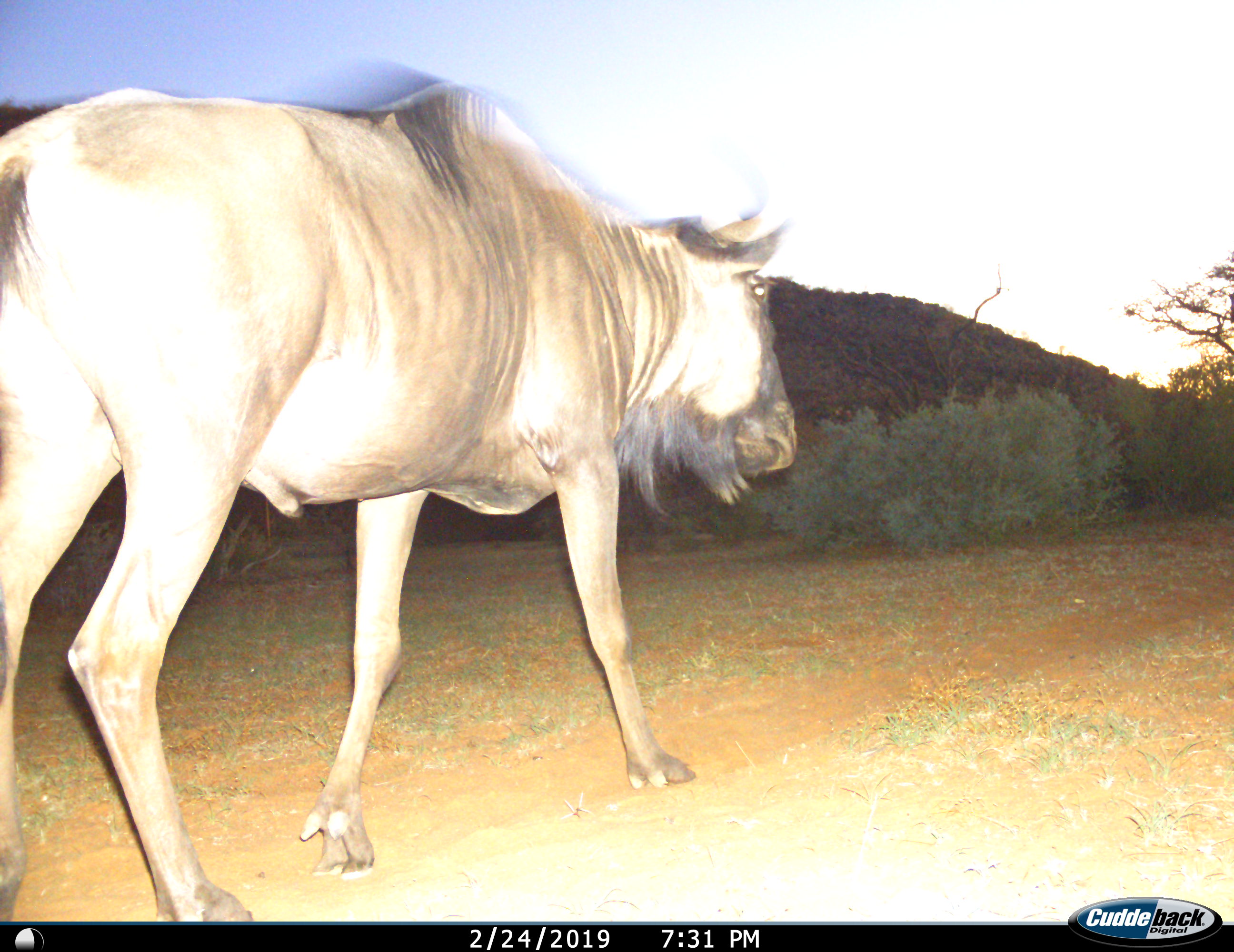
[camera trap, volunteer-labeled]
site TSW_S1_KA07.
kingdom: Animalia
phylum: Chordata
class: Mammalia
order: Artiodactyla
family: Bovidae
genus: Connochaetes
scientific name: Connochaetes taurinus taurinus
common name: blue wildebeest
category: wildebeestblue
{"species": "wildebeestblue (blue wildebeest) (Connochaetes taurinus taurinus)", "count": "1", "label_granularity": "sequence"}